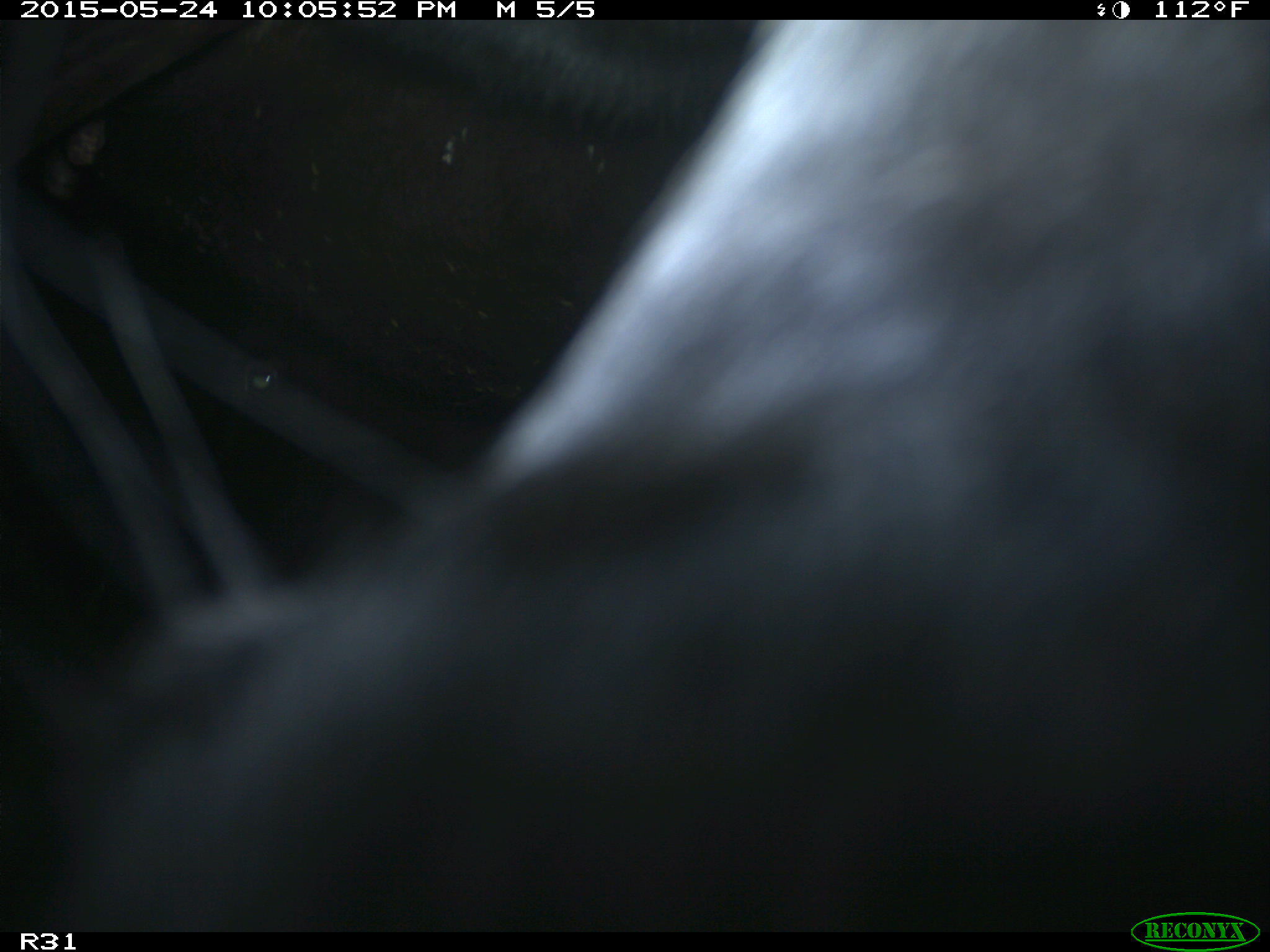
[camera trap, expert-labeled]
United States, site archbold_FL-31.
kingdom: Animalia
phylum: Chordata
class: Mammalia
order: Artiodactyla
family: Bovidae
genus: Bos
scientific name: Bos taurus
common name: domestic cow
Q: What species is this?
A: Bos taurus (domestic cow).